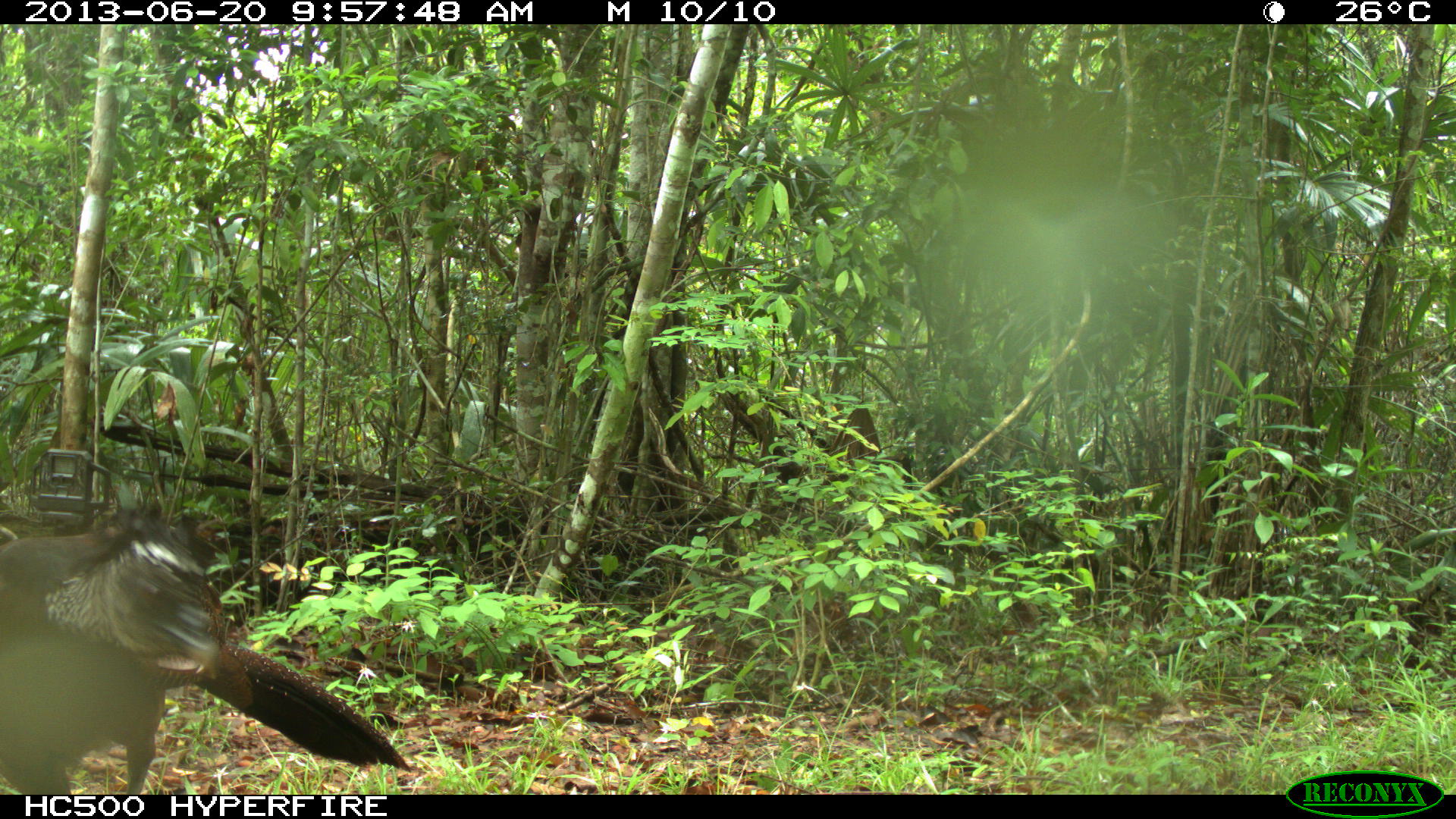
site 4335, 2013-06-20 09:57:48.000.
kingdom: Animalia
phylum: Chordata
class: Aves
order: Galliformes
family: Cracidae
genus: Crax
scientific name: Crax rubra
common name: great curassow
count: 1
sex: female